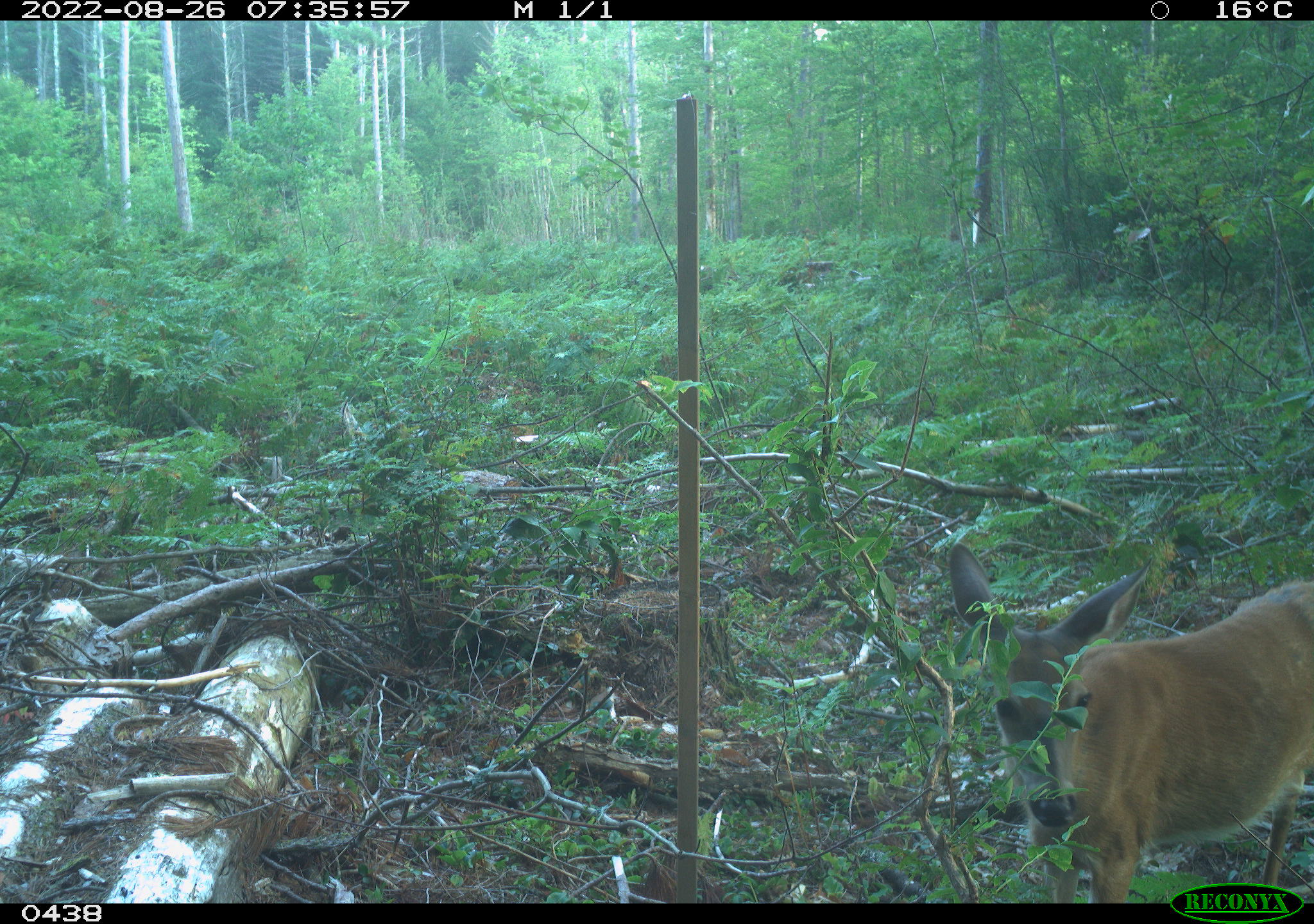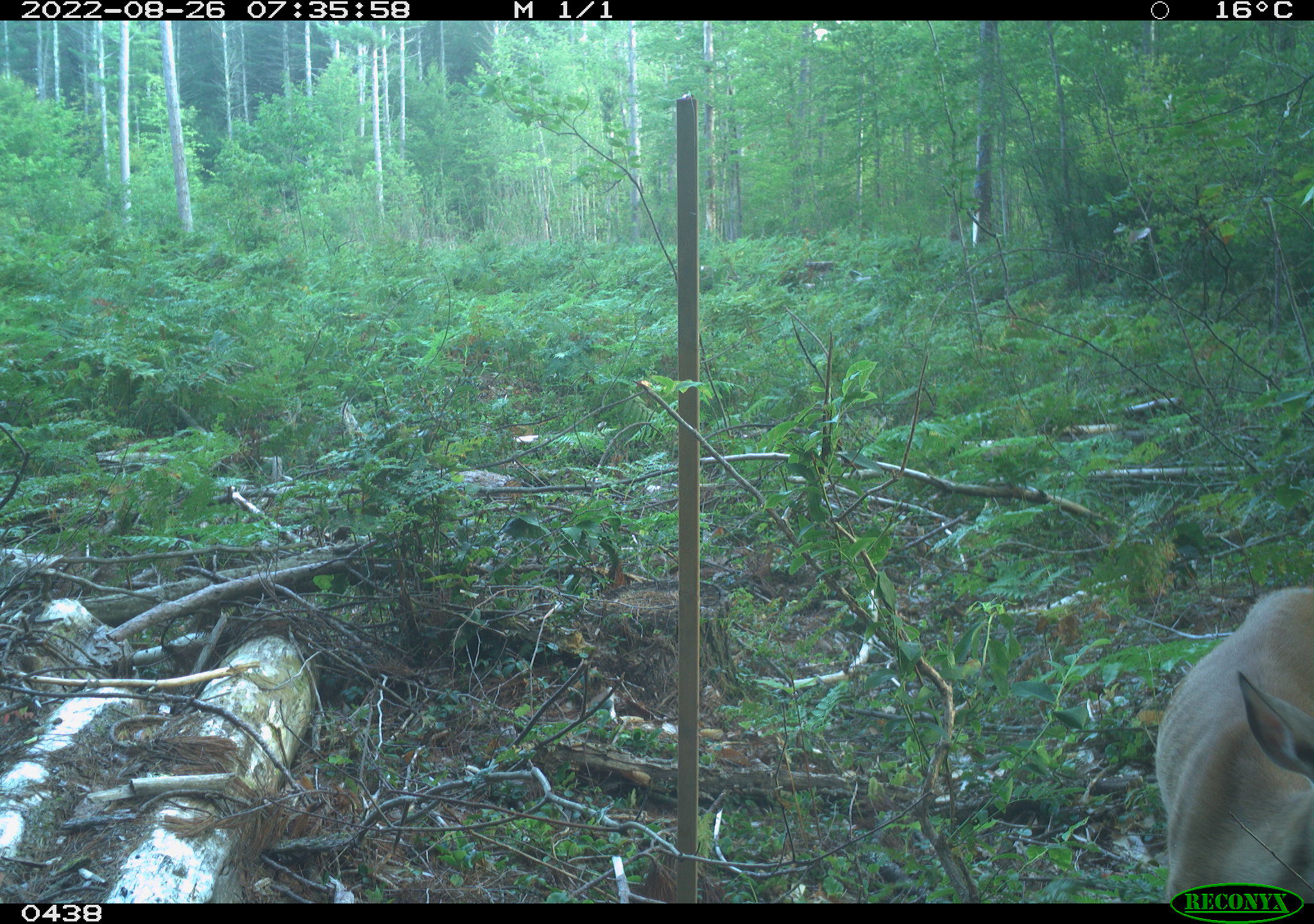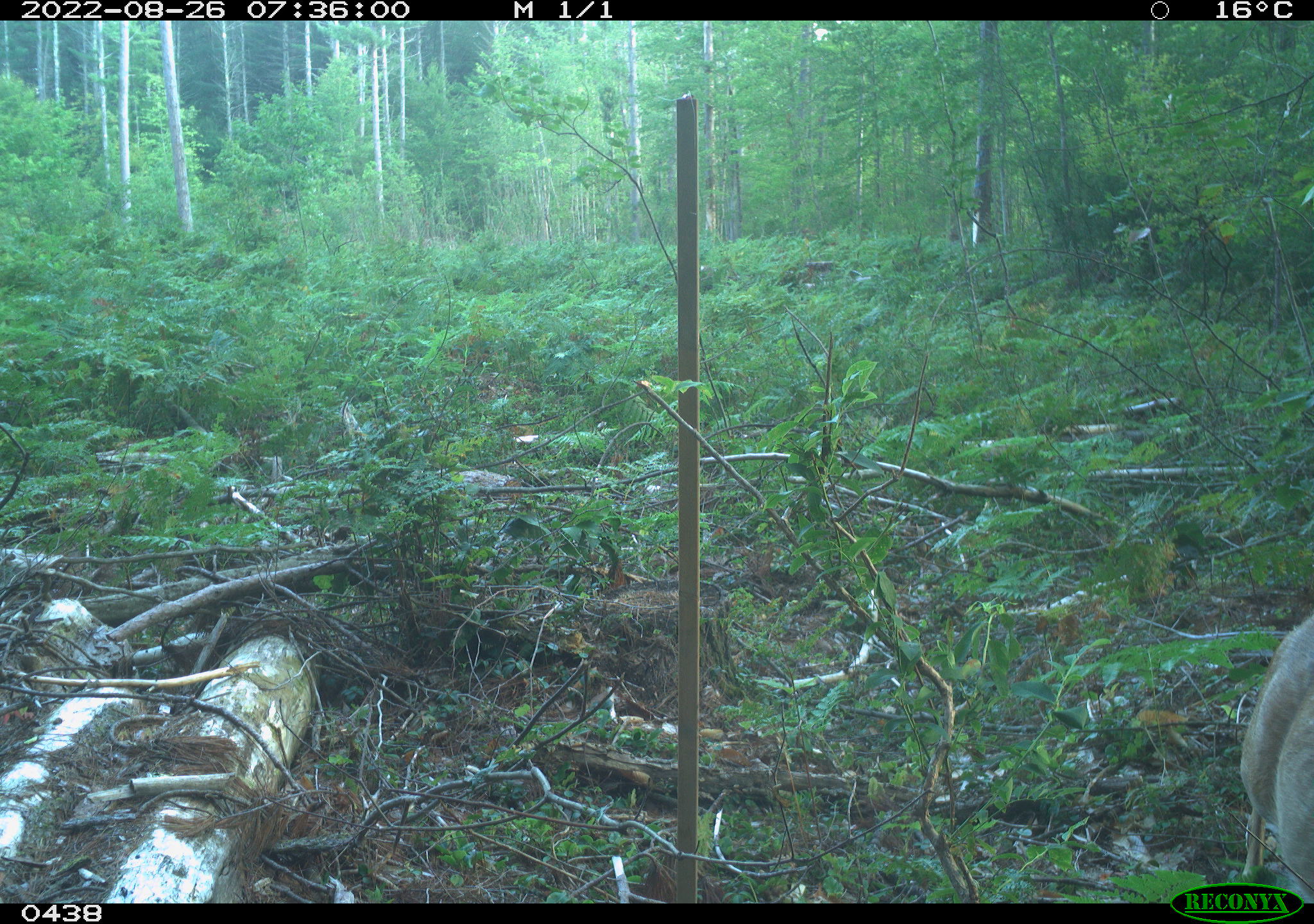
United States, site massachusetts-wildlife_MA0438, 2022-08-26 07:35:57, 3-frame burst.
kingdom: Animalia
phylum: Chordata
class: Mammalia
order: Artiodactyla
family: Cervidae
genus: Odocoileus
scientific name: Odocoileus virginianus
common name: white-tailed deer